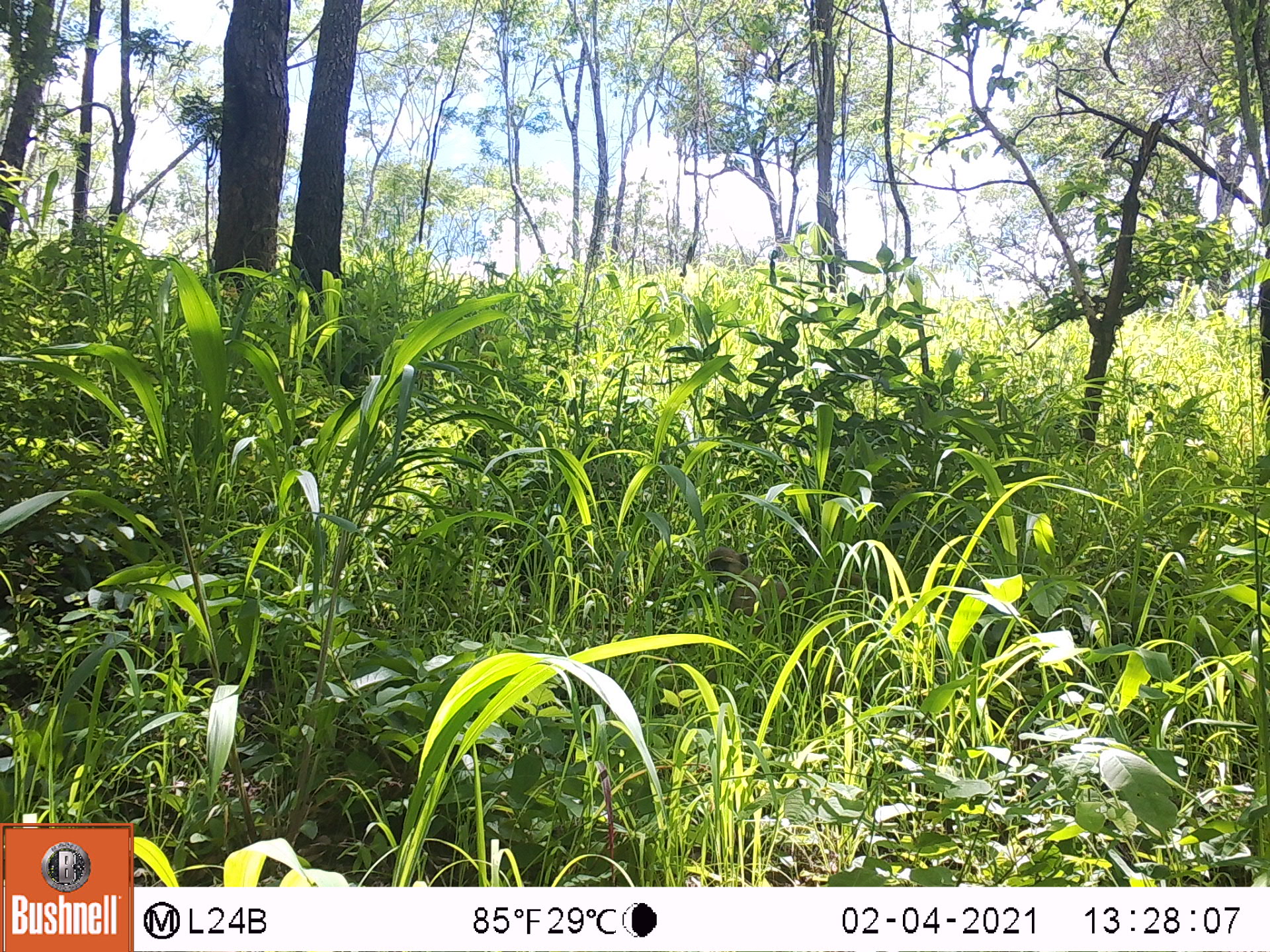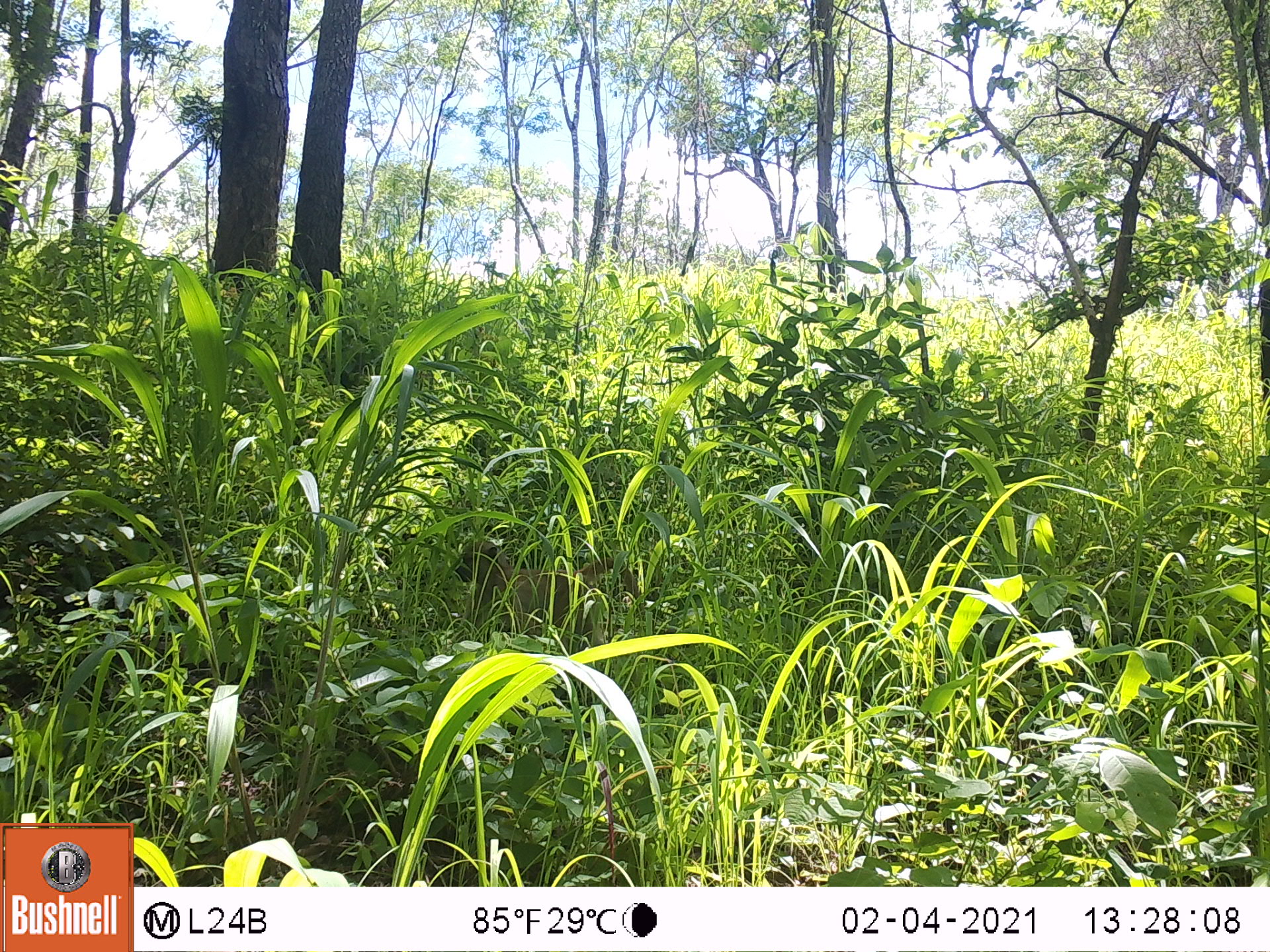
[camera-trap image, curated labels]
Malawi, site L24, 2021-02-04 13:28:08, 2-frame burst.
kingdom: Animalia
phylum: Chordata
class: Mammalia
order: Primates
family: Cercopithecidae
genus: Papio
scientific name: Papio cynocephalus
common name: yellow baboon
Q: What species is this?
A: Yellow baboon (Papio cynocephalus).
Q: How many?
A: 1.